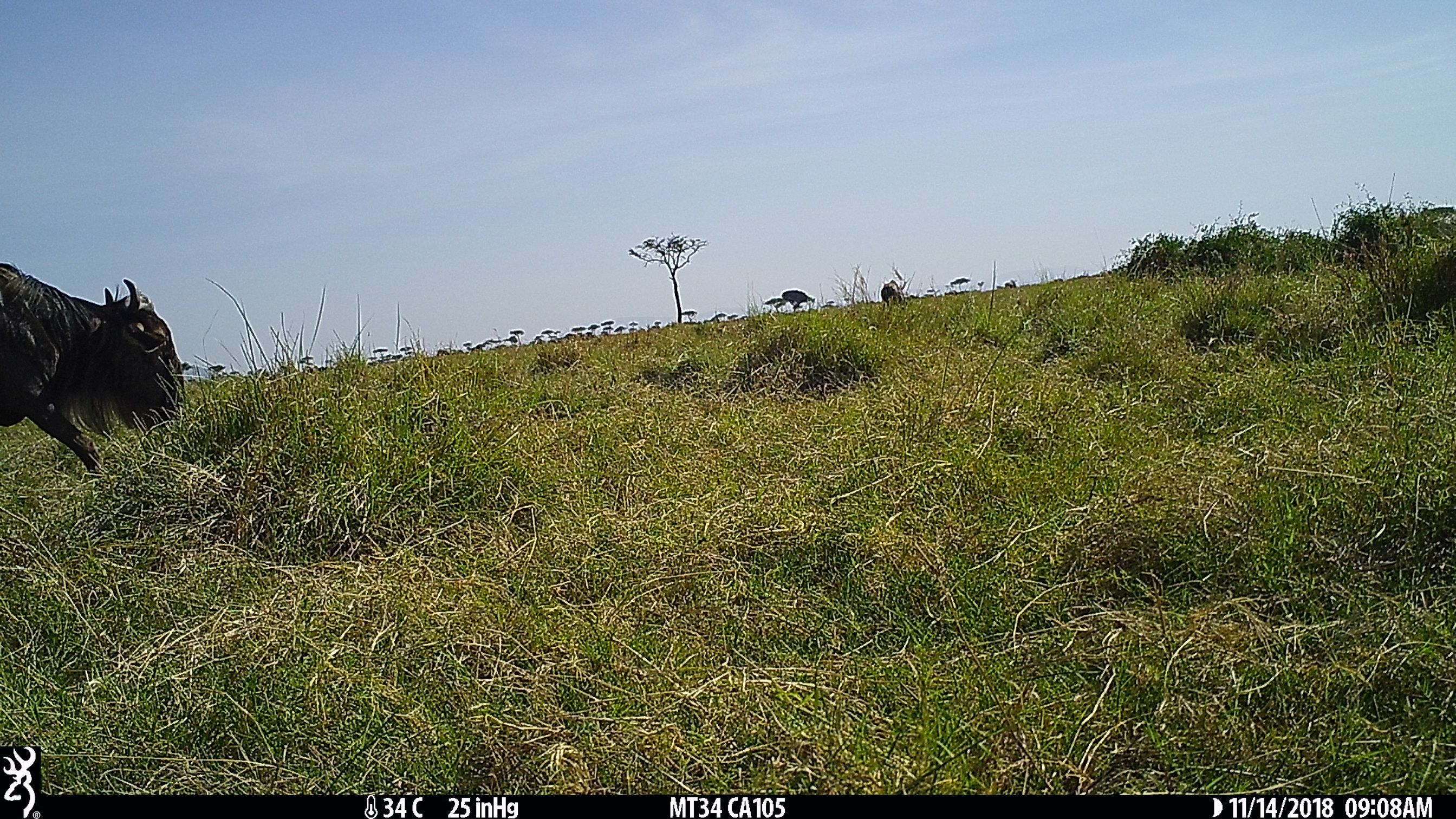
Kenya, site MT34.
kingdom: Animalia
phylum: Chordata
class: Mammalia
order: Artiodactyla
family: Bovidae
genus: Connochaetes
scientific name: Connochaetes taurinus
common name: blue wildebeest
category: wildebeest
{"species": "wildebeest (blue wildebeest) (Connochaetes taurinus)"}